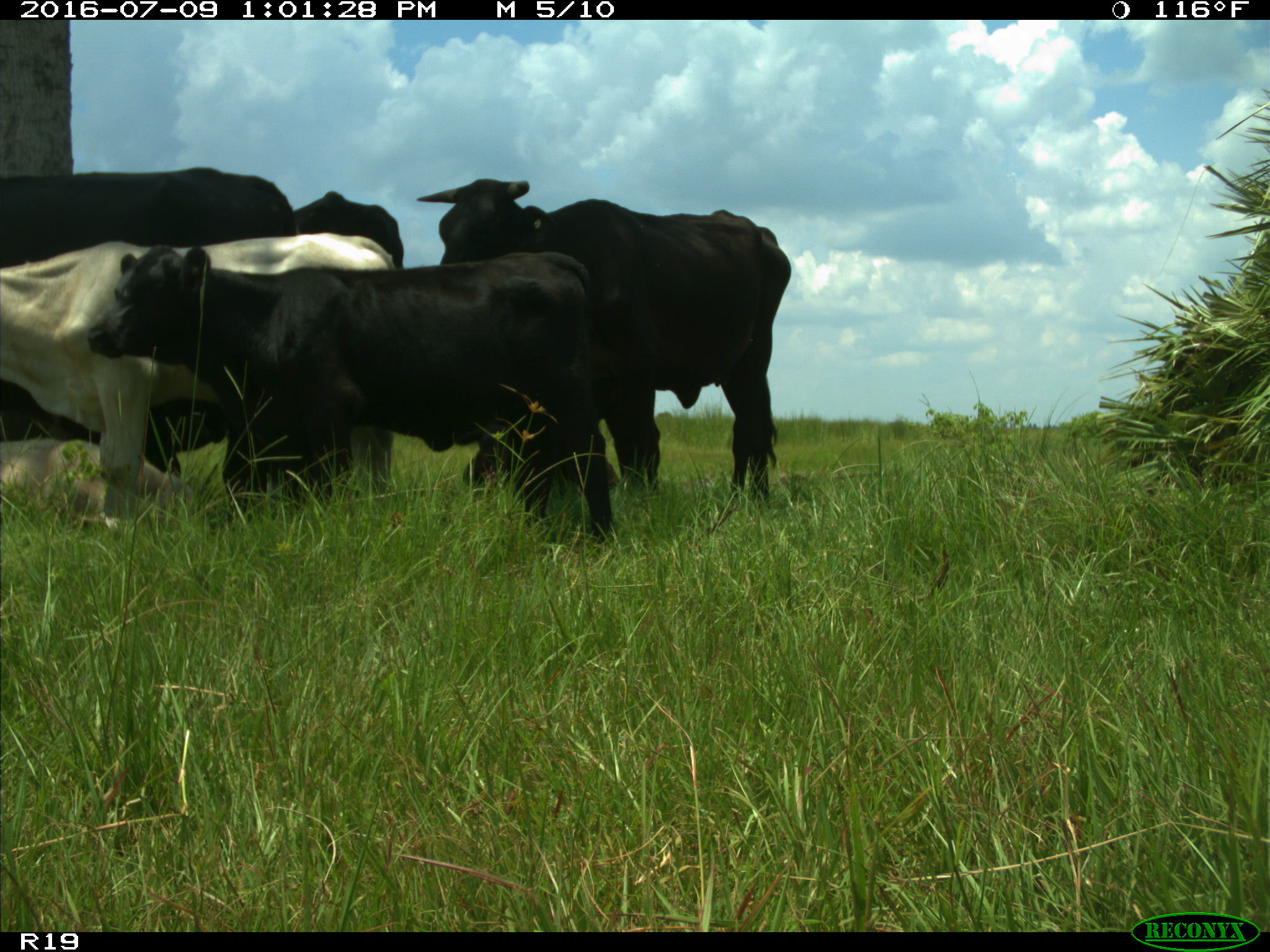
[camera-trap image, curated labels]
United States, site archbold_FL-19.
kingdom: Animalia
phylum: Chordata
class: Mammalia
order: Artiodactyla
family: Bovidae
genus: Bos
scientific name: Bos taurus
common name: domestic cow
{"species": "Bos taurus (domestic cow)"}